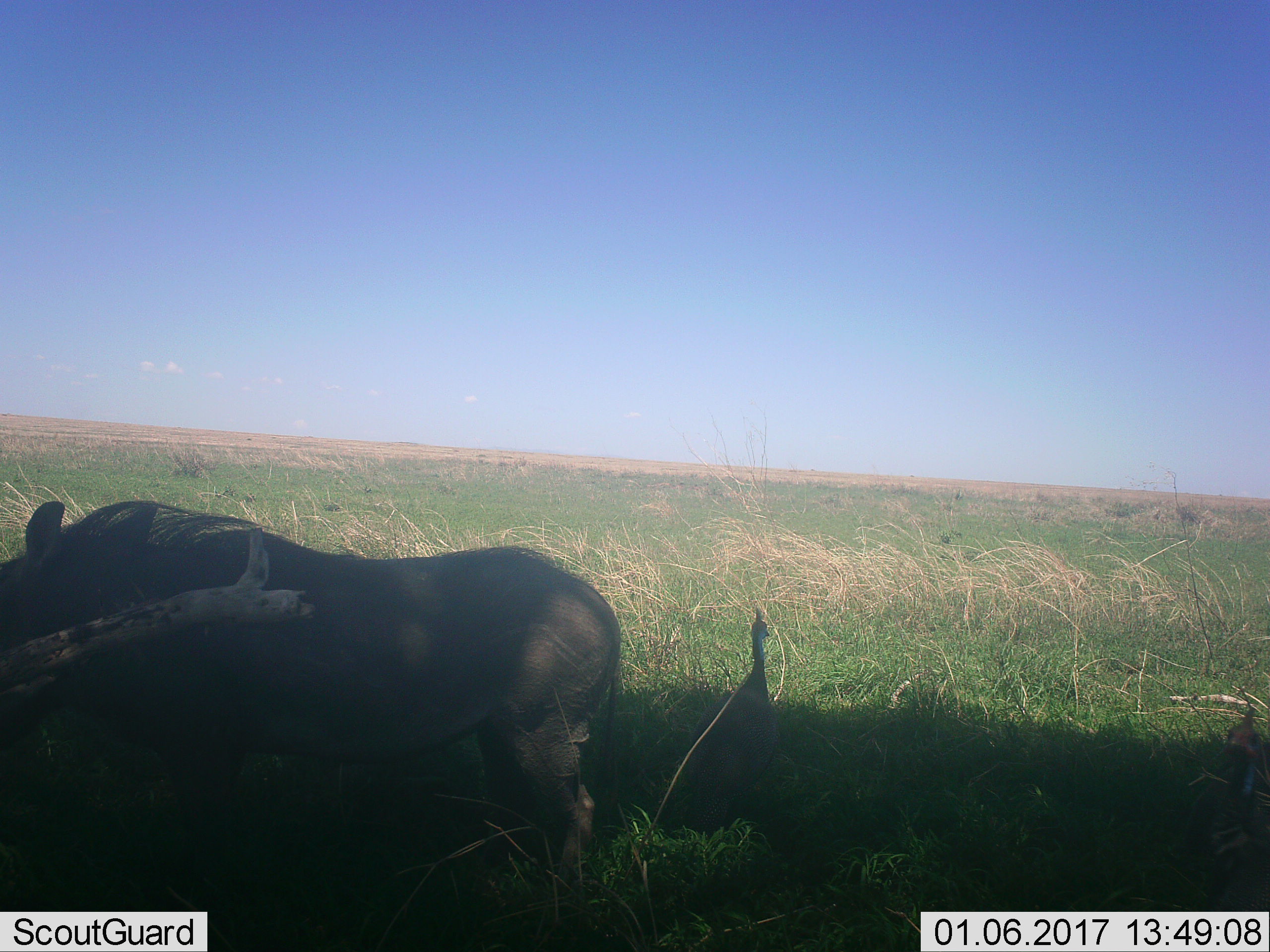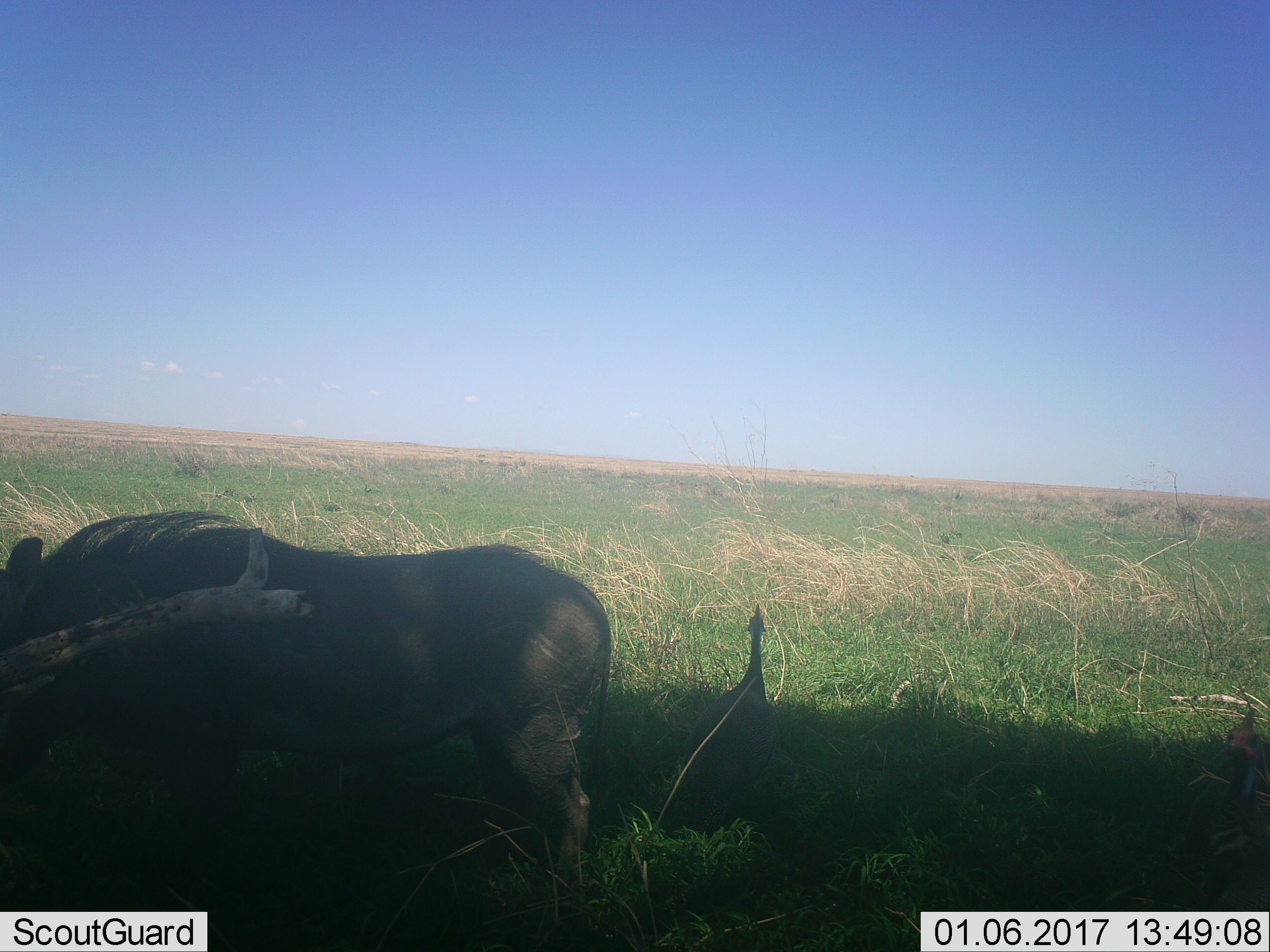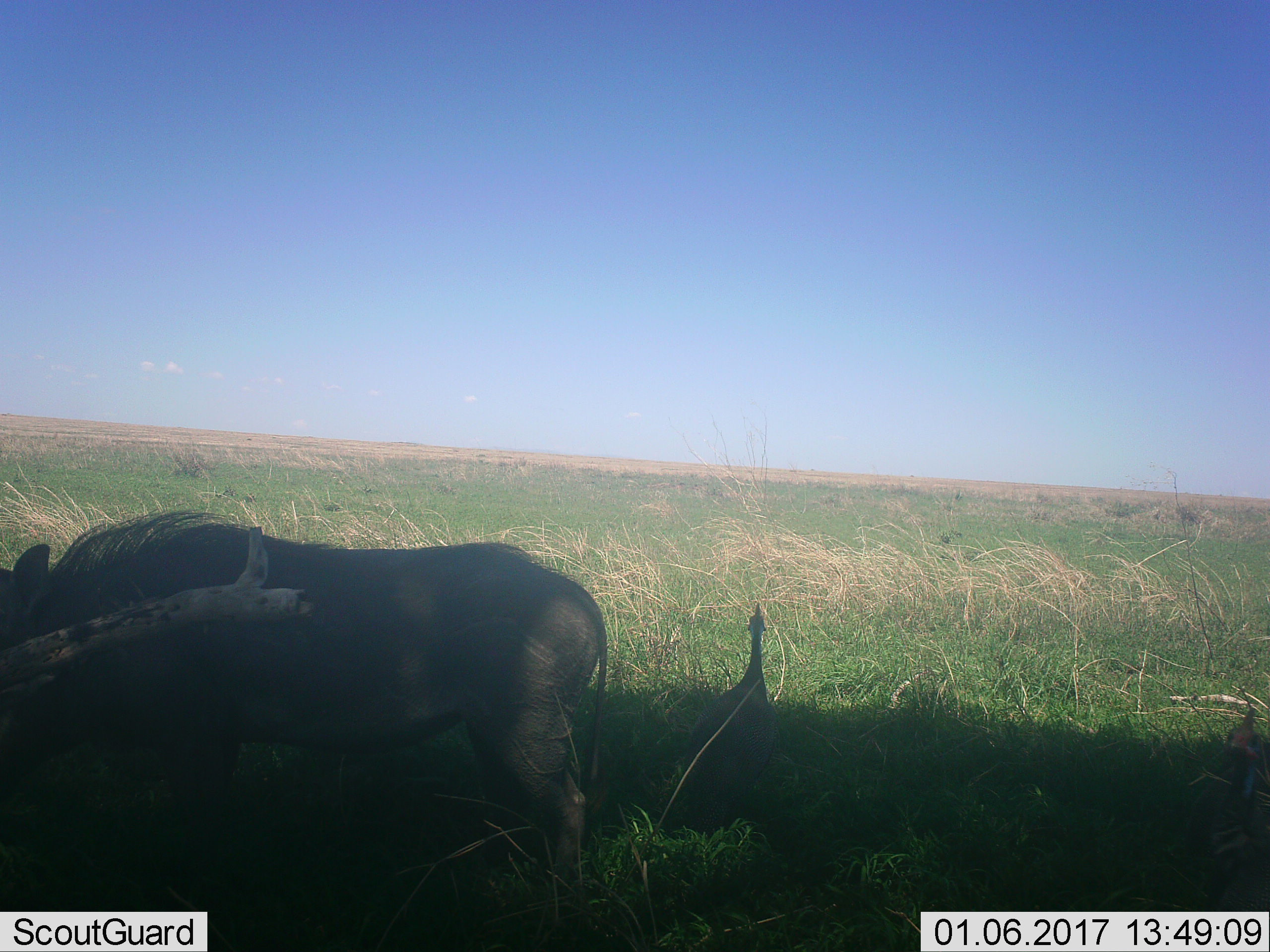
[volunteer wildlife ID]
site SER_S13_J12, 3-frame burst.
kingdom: Animalia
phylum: Chordata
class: Mammalia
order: Artiodactyla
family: Suidae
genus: Phacochoerus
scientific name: Phacochoerus africanus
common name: warthog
Warthog (Phacochoerus africanus), count 1. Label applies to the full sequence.